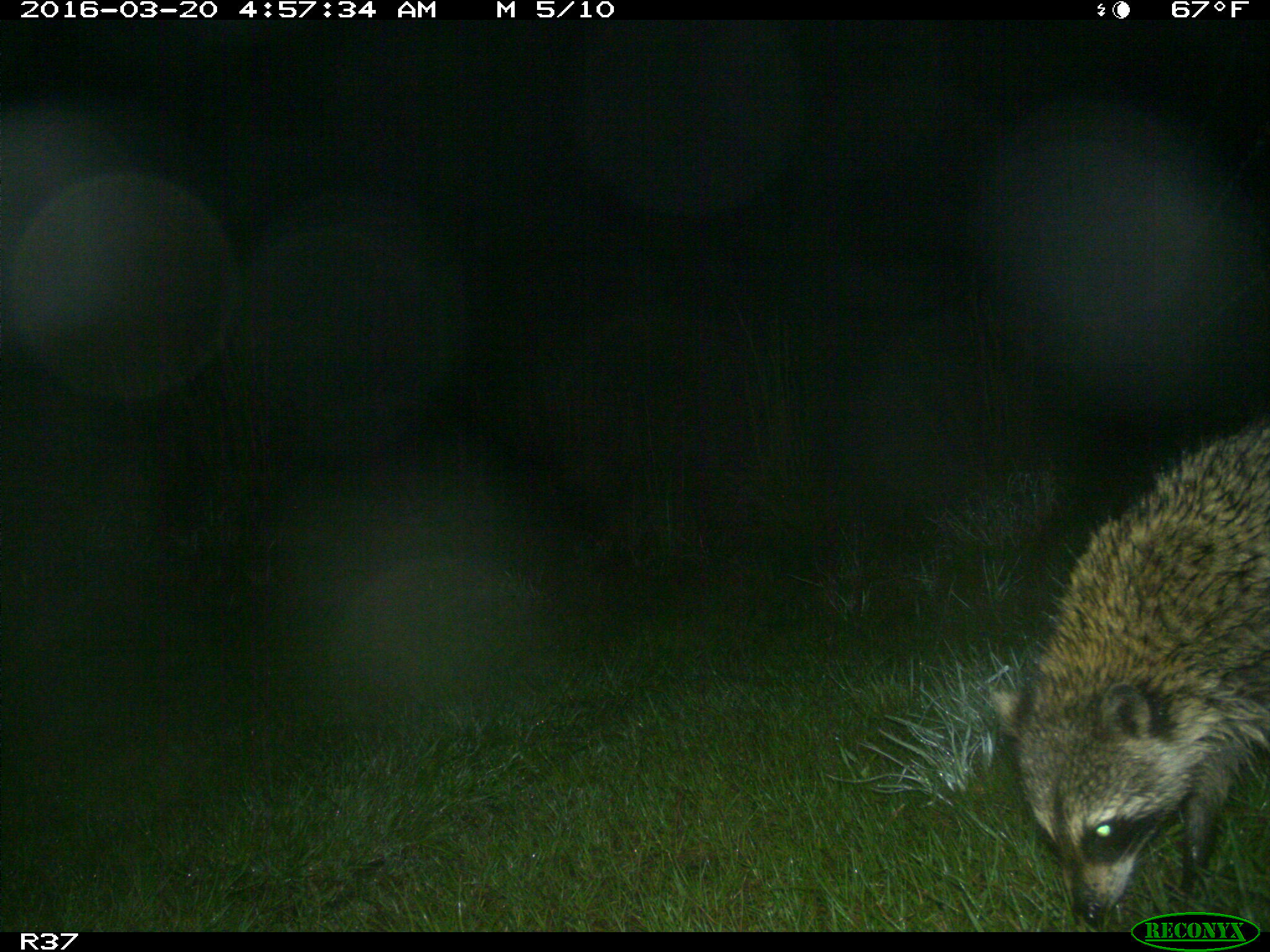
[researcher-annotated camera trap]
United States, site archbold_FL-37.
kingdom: Animalia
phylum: Chordata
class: Mammalia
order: Carnivora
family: Procyonidae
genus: Procyon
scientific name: Procyon lotor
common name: common raccoon